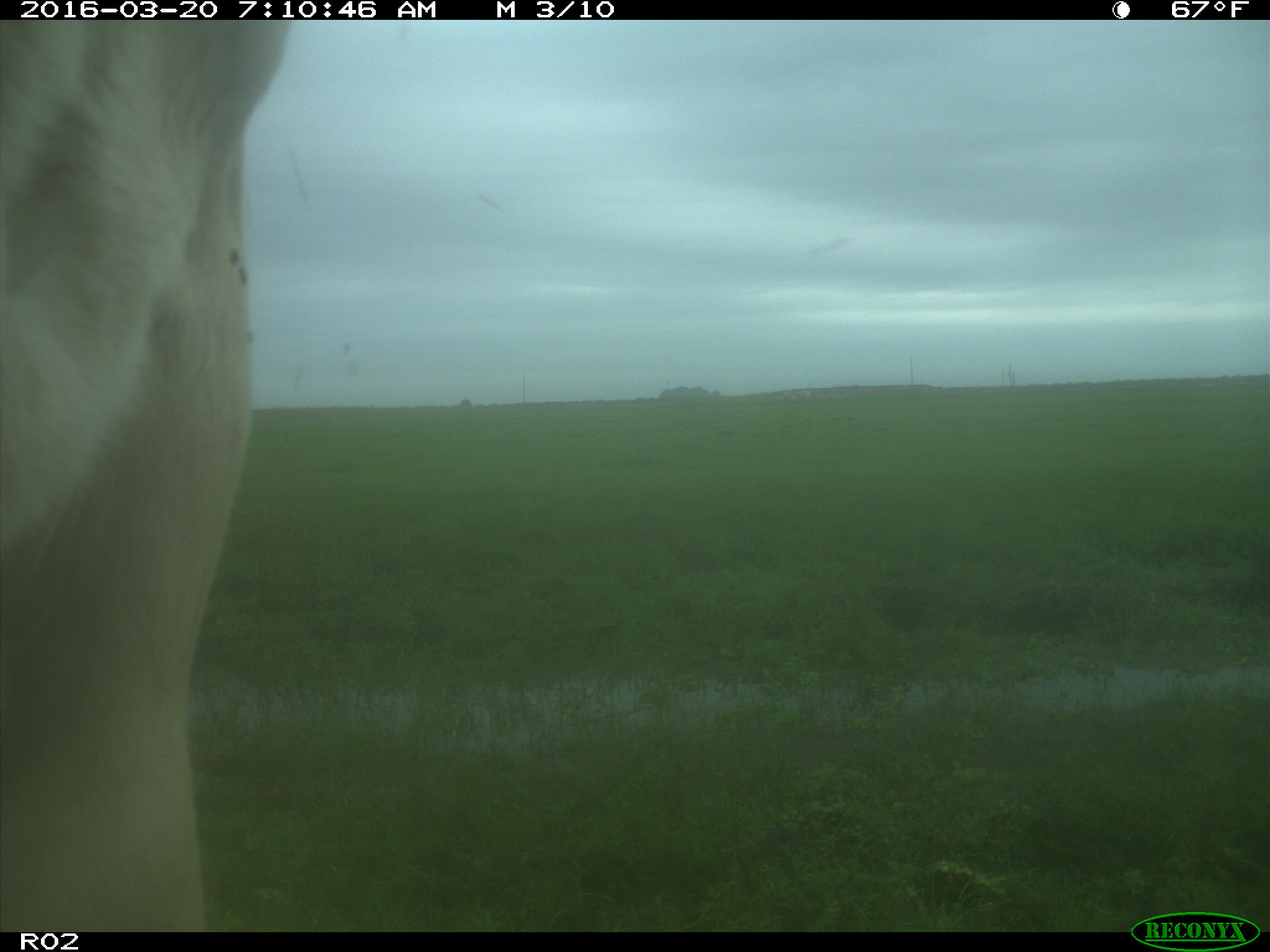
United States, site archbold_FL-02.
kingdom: Animalia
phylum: Chordata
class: Mammalia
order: Artiodactyla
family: Bovidae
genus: Bos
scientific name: Bos taurus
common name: domestic cow